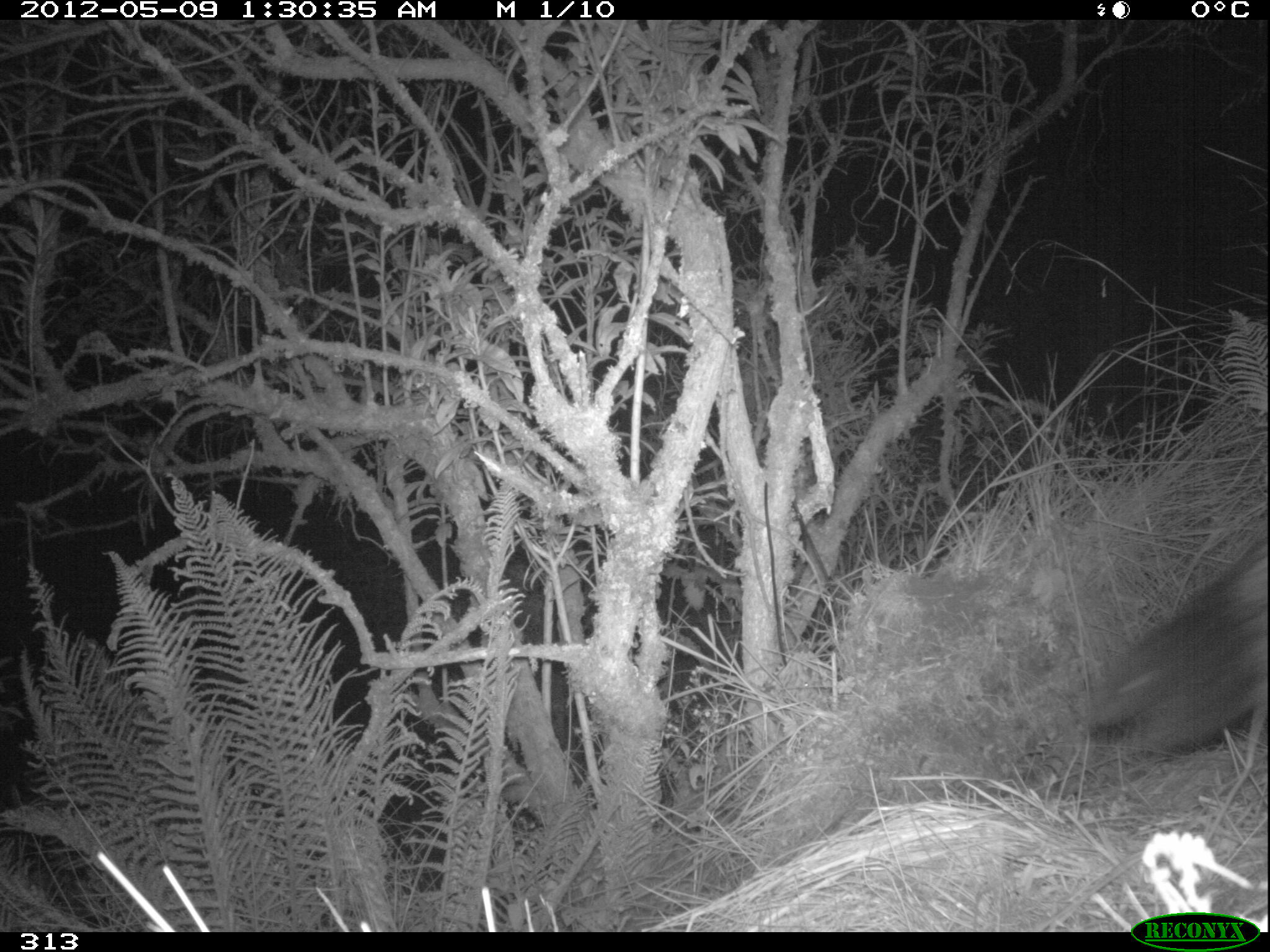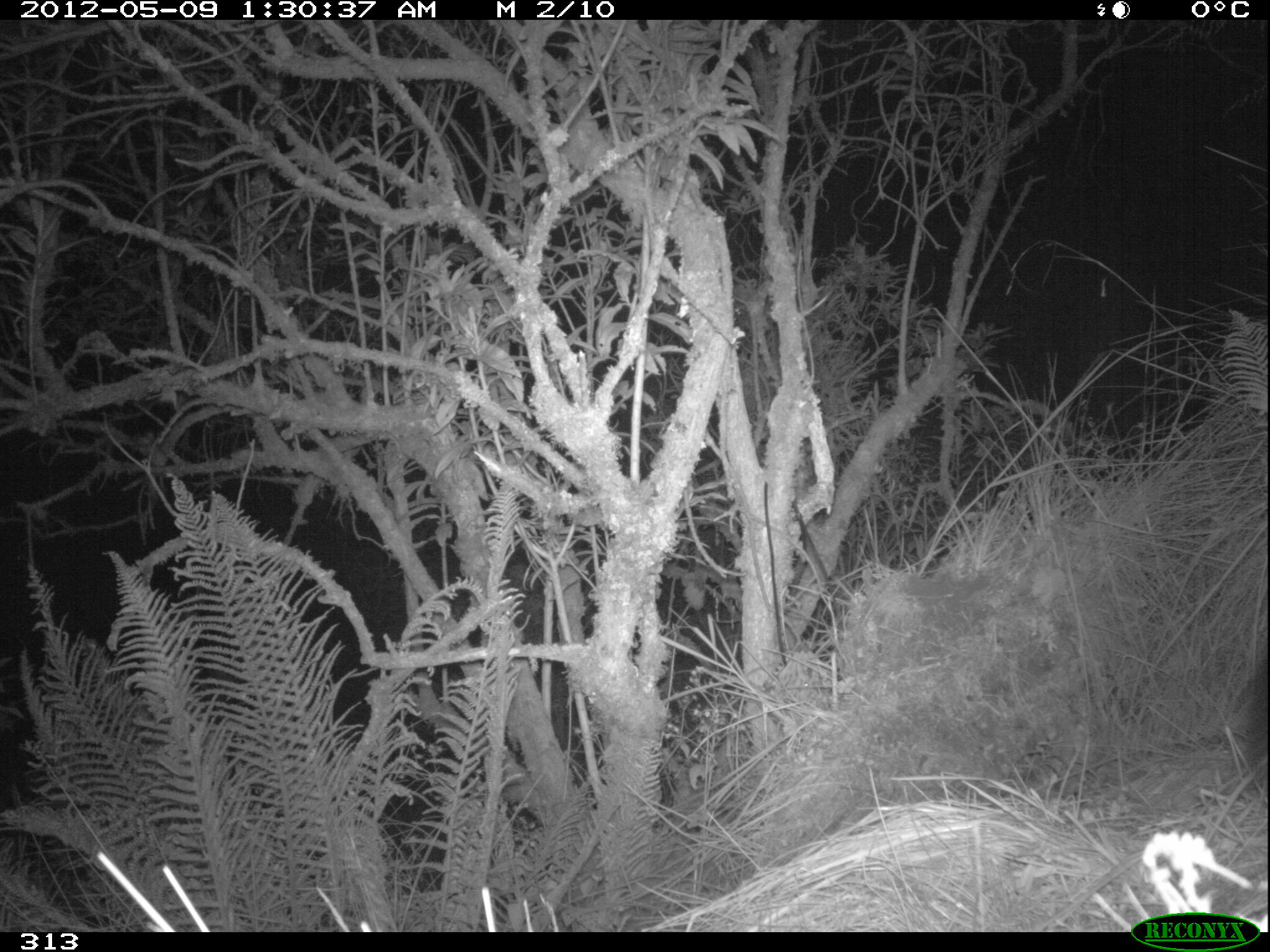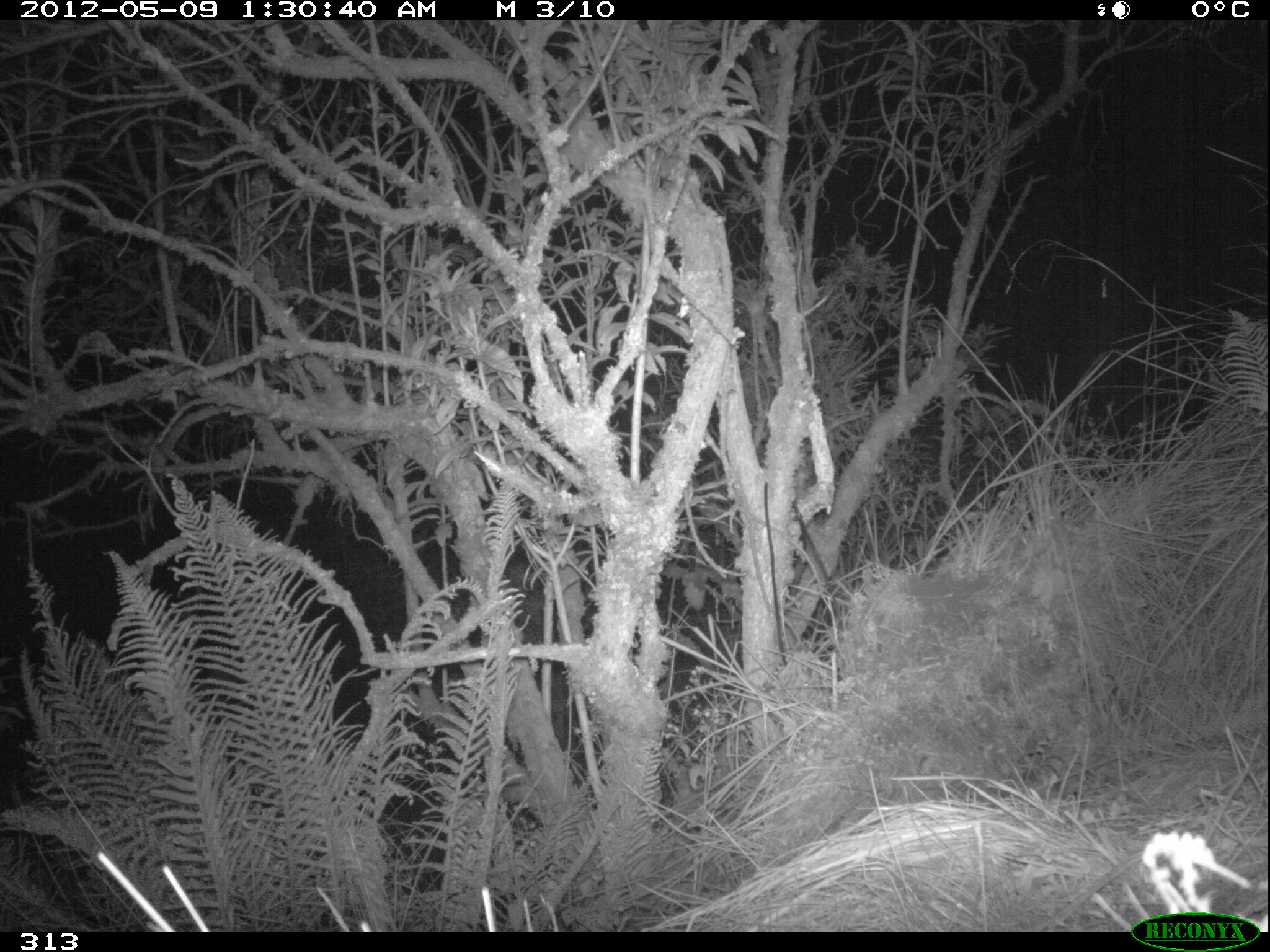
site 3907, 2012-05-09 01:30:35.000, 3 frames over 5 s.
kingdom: Animalia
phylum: Chordata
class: Mammalia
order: Carnivora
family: Canidae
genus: Lycalopex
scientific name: Lycalopex culpaeus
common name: culpeo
Lycalopex culpaeus (culpeo).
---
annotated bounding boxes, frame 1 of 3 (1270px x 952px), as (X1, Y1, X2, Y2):
lycalopex culpaeus: (1079, 523, 1270, 765)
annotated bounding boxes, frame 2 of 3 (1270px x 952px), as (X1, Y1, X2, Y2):
lycalopex culpaeus: (1227, 657, 1270, 795)